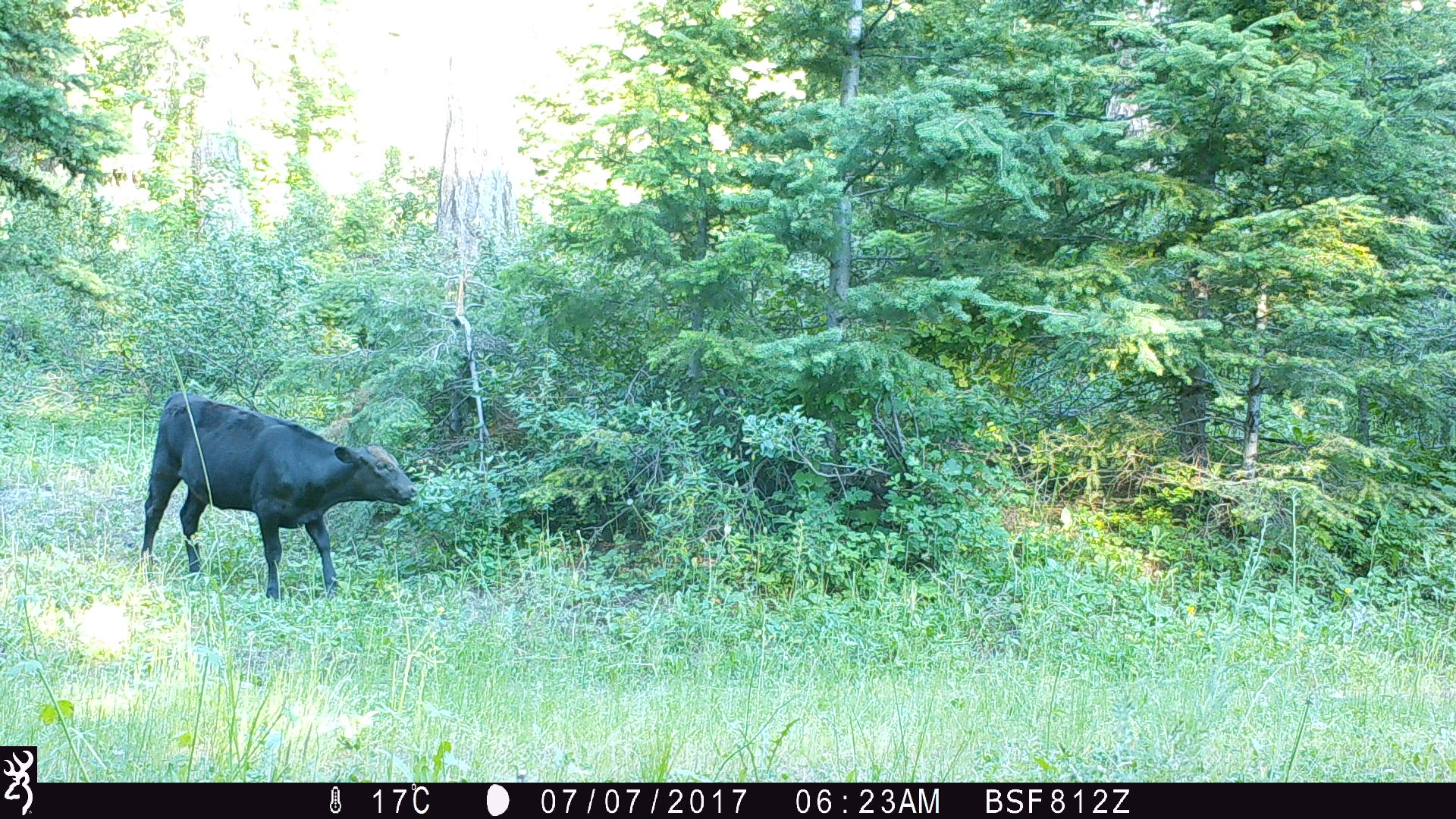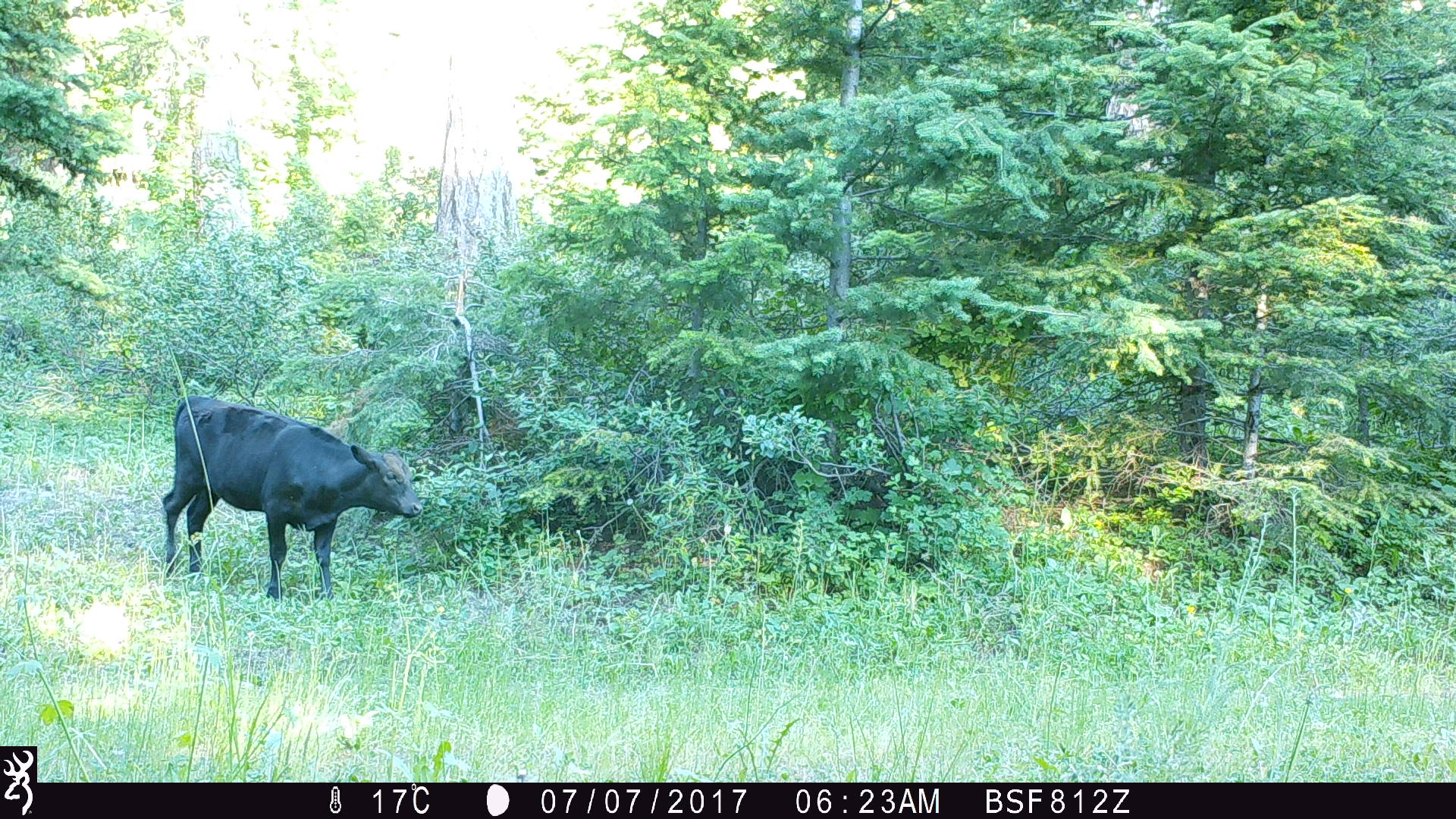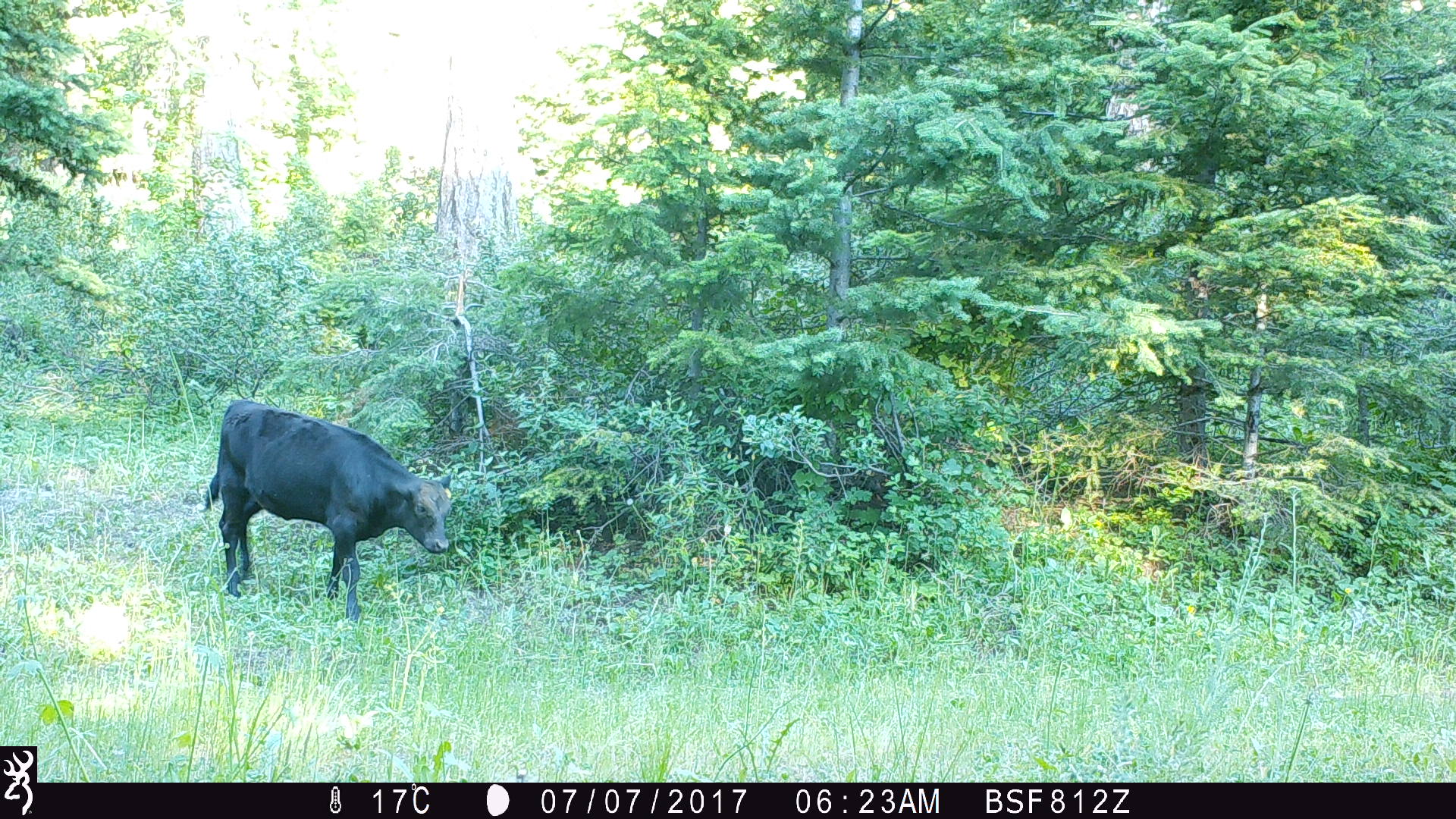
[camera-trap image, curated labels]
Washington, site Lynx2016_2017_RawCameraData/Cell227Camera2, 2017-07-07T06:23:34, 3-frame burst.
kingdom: Animalia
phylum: Chordata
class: Mammalia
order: Artiodactyla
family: Bovidae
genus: Bos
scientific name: Bos taurus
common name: domestic cattle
Domestic cattle (Bos taurus). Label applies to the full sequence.